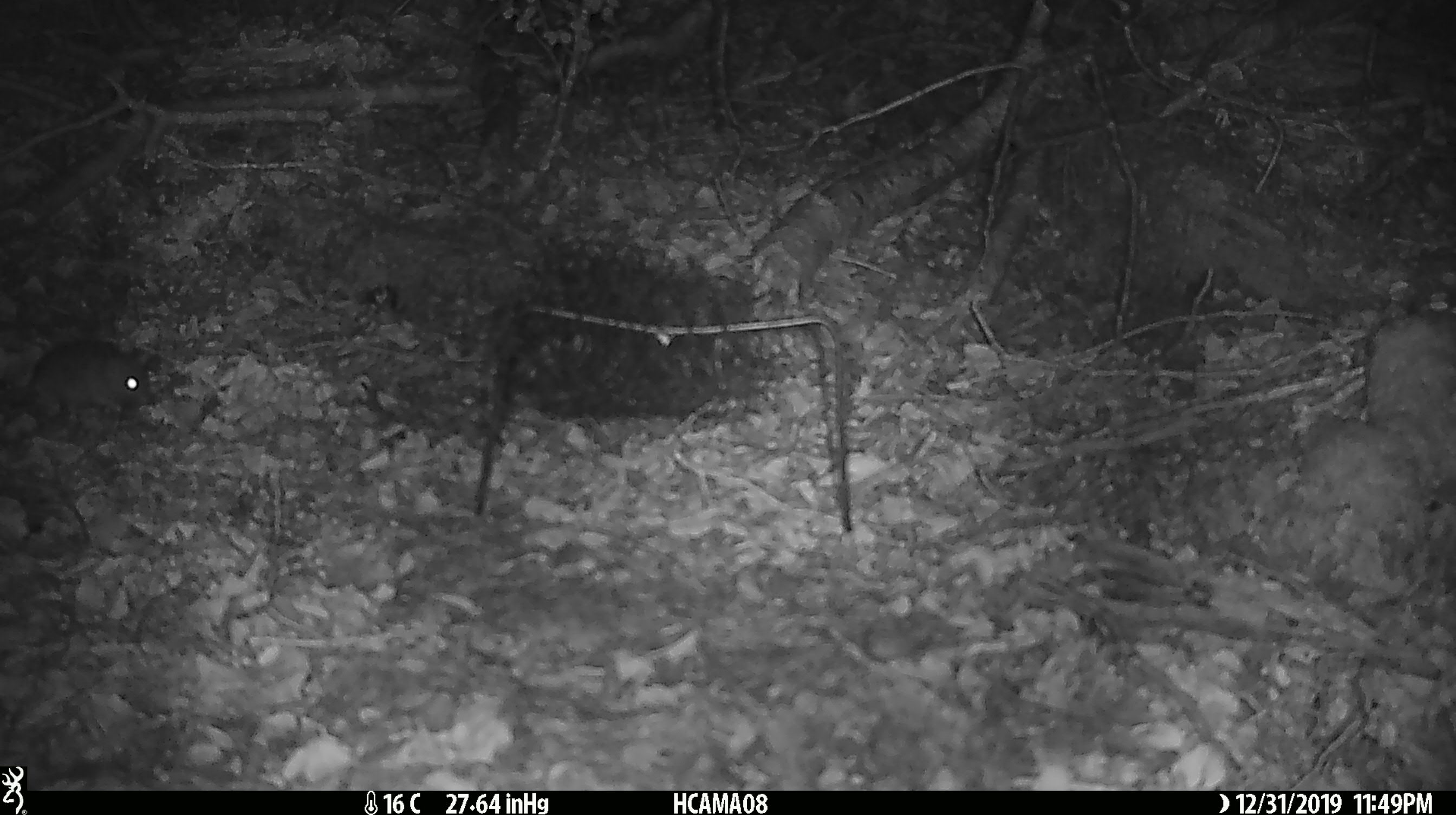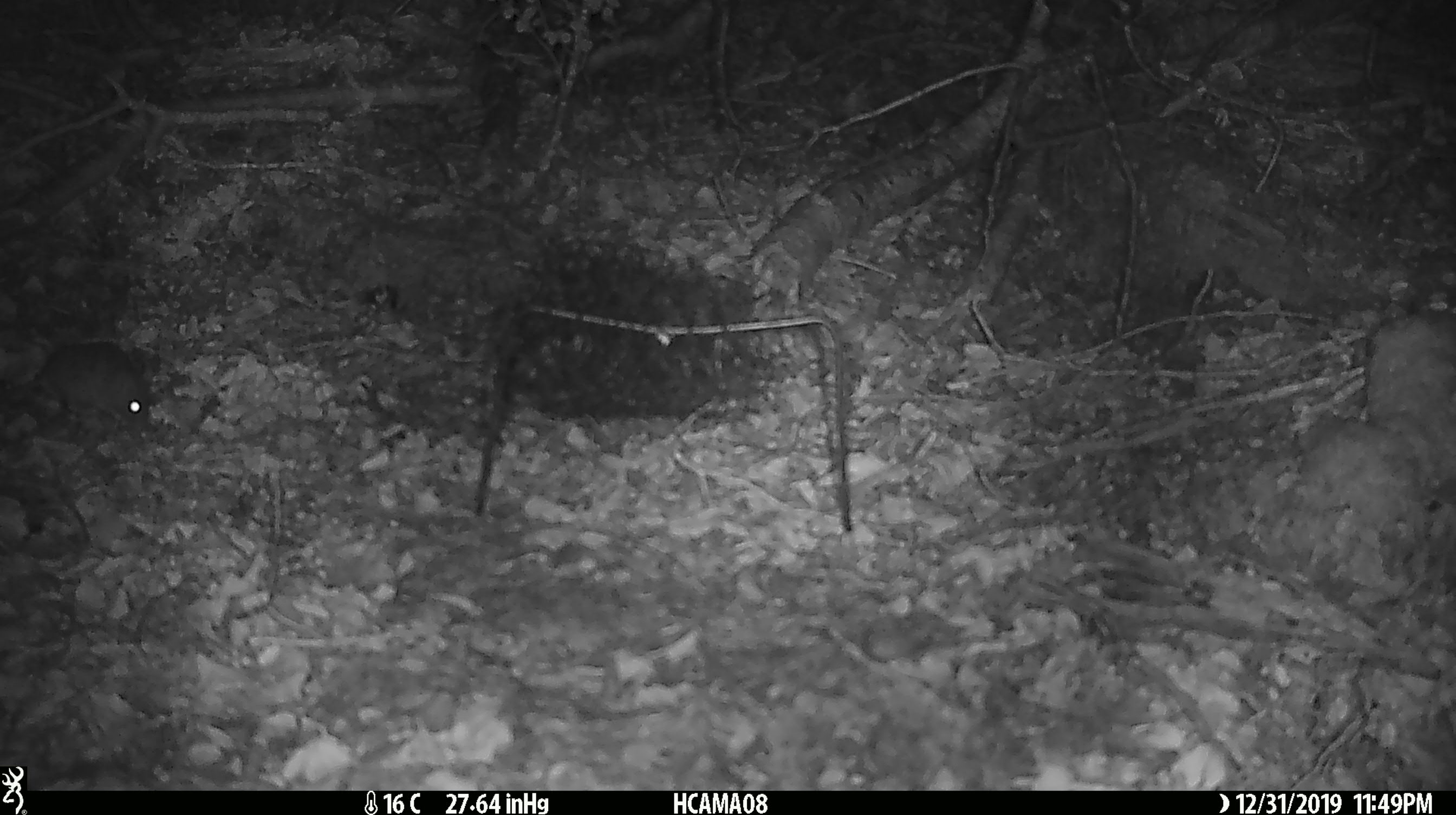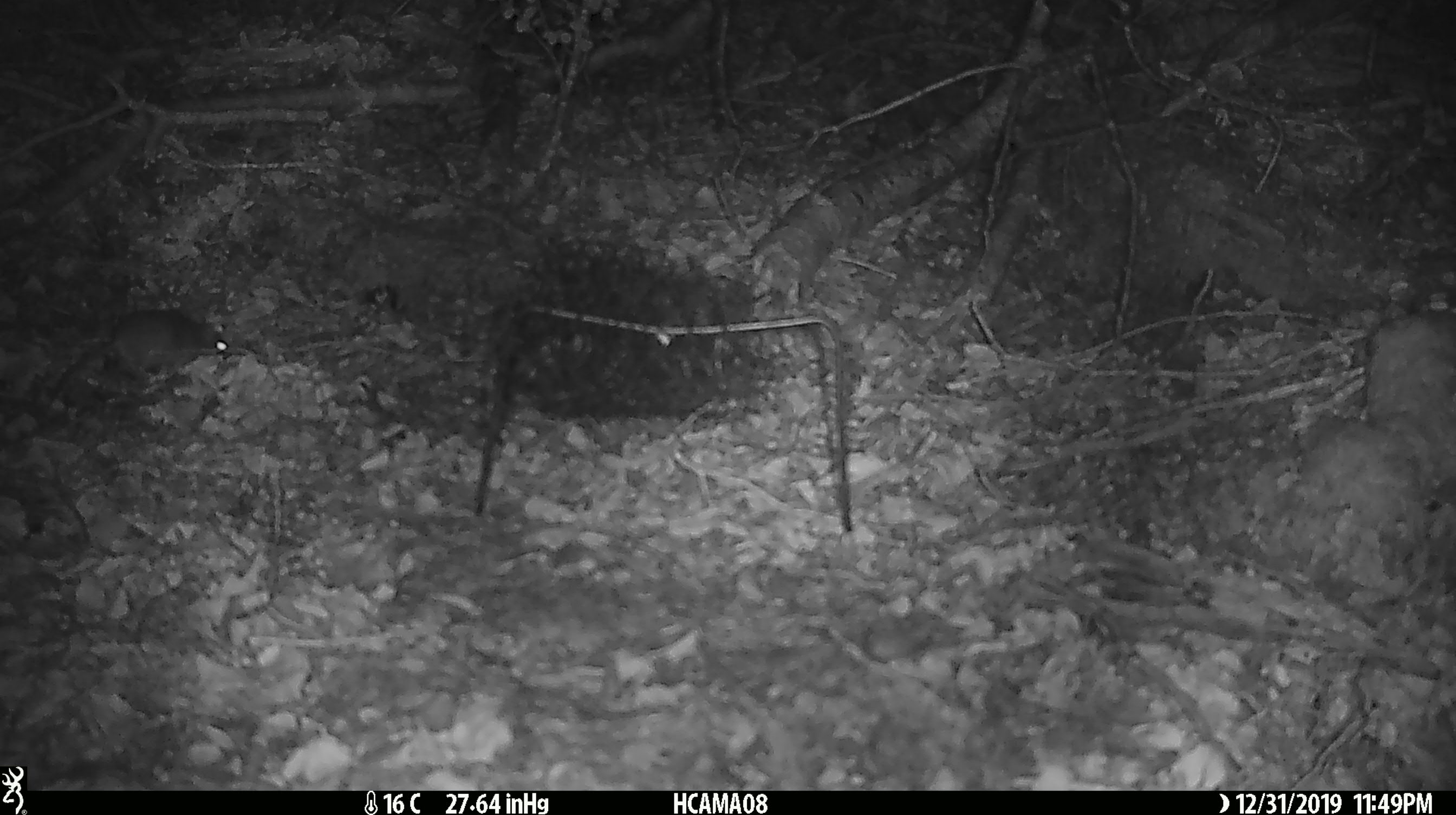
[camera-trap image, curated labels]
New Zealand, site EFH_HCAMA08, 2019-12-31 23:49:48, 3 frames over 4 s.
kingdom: Animalia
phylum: Chordata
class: Mammalia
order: Rodentia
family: Muridae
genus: Mus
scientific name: Mus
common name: mouse